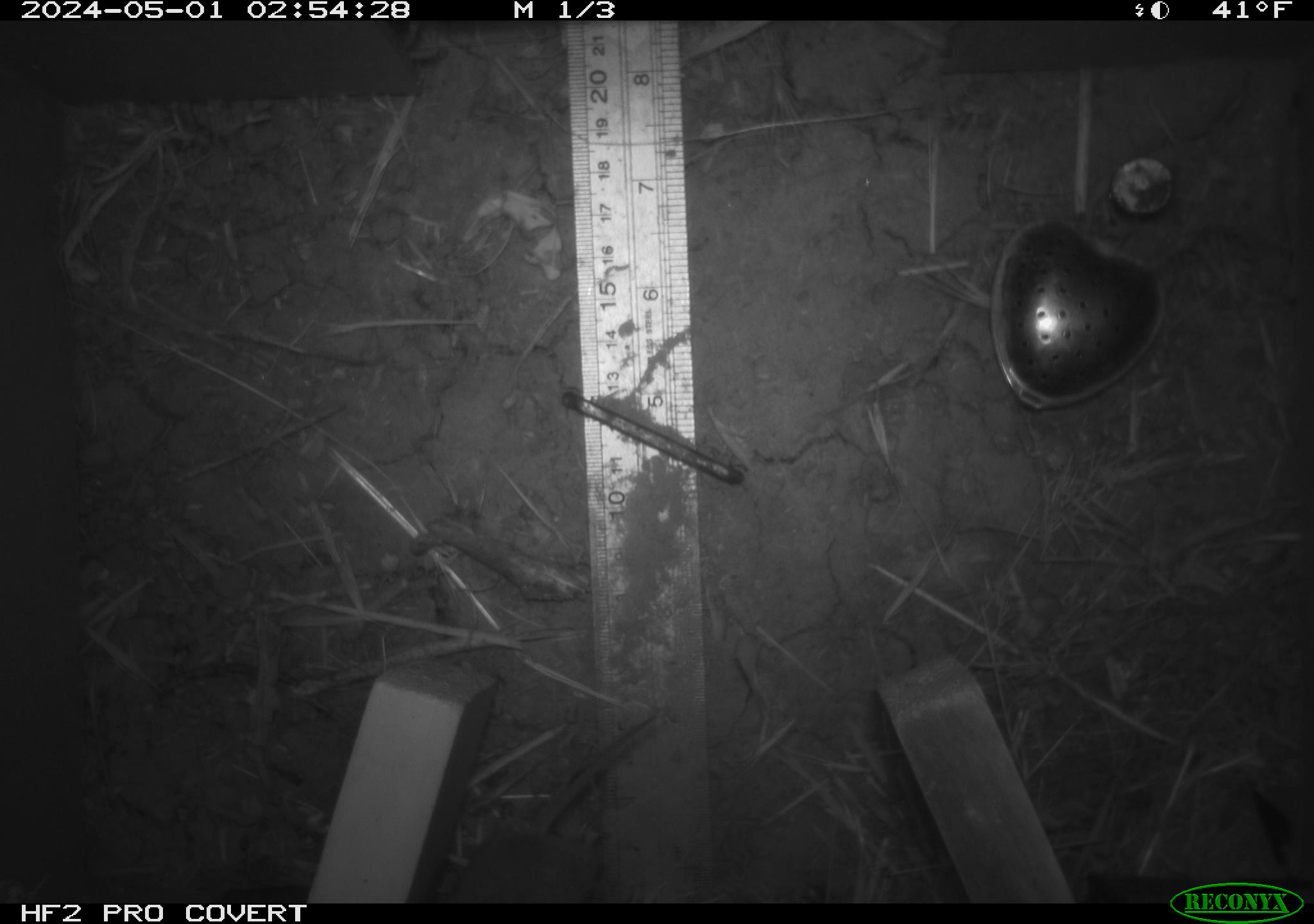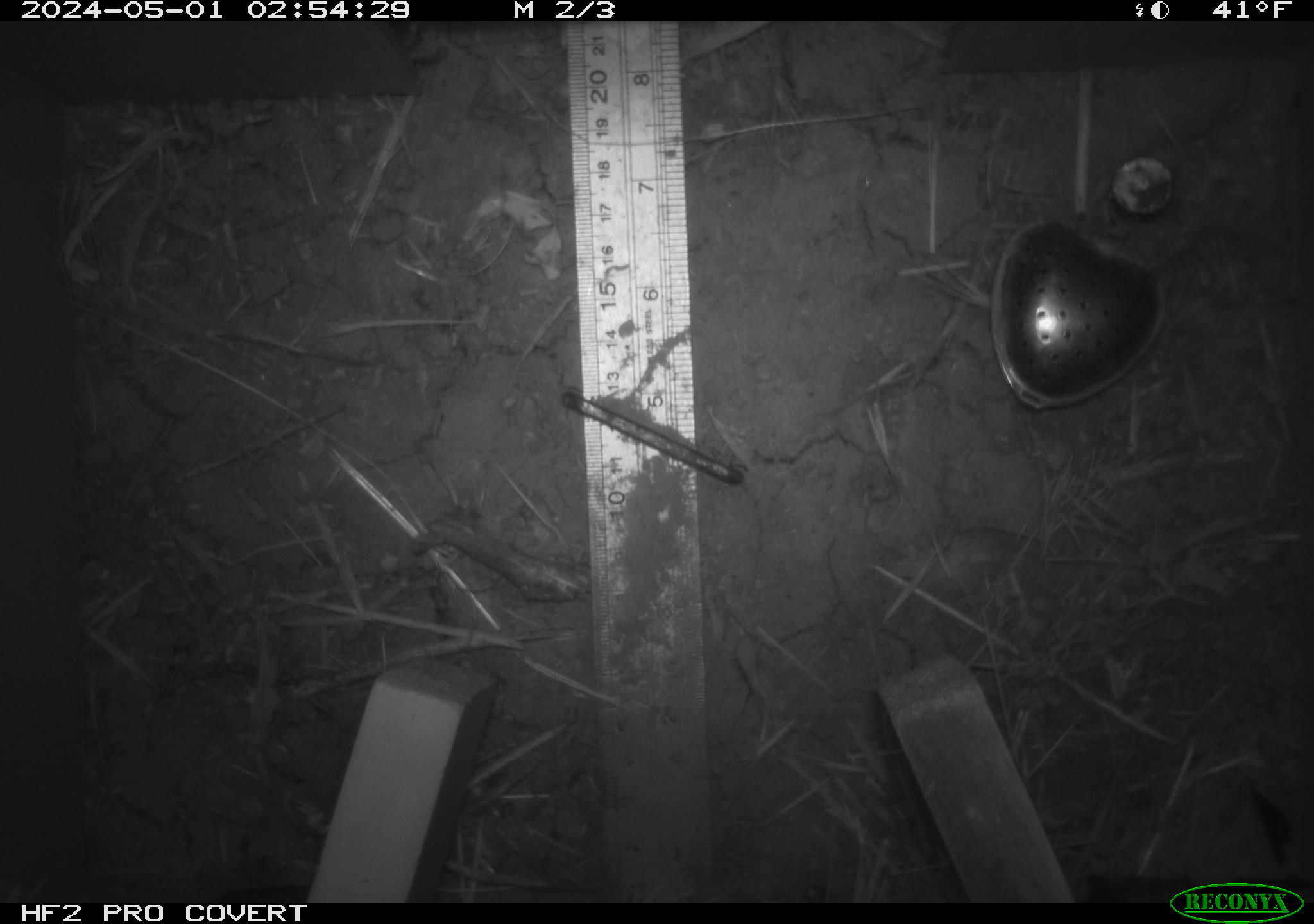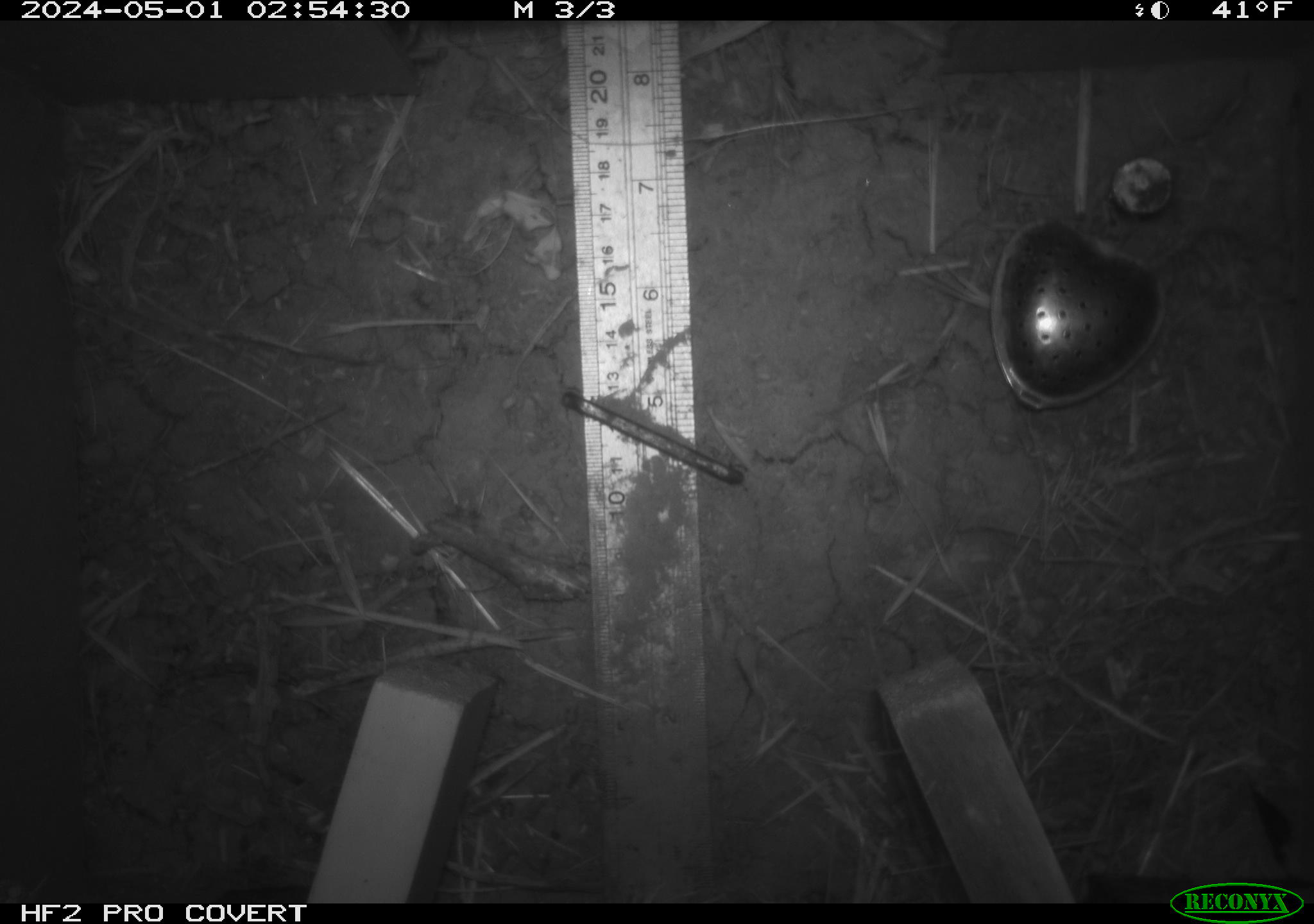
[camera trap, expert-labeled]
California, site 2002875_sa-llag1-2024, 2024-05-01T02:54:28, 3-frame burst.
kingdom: Animalia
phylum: Chordata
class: Mammalia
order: Rodentia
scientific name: Rodentia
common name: mouse species